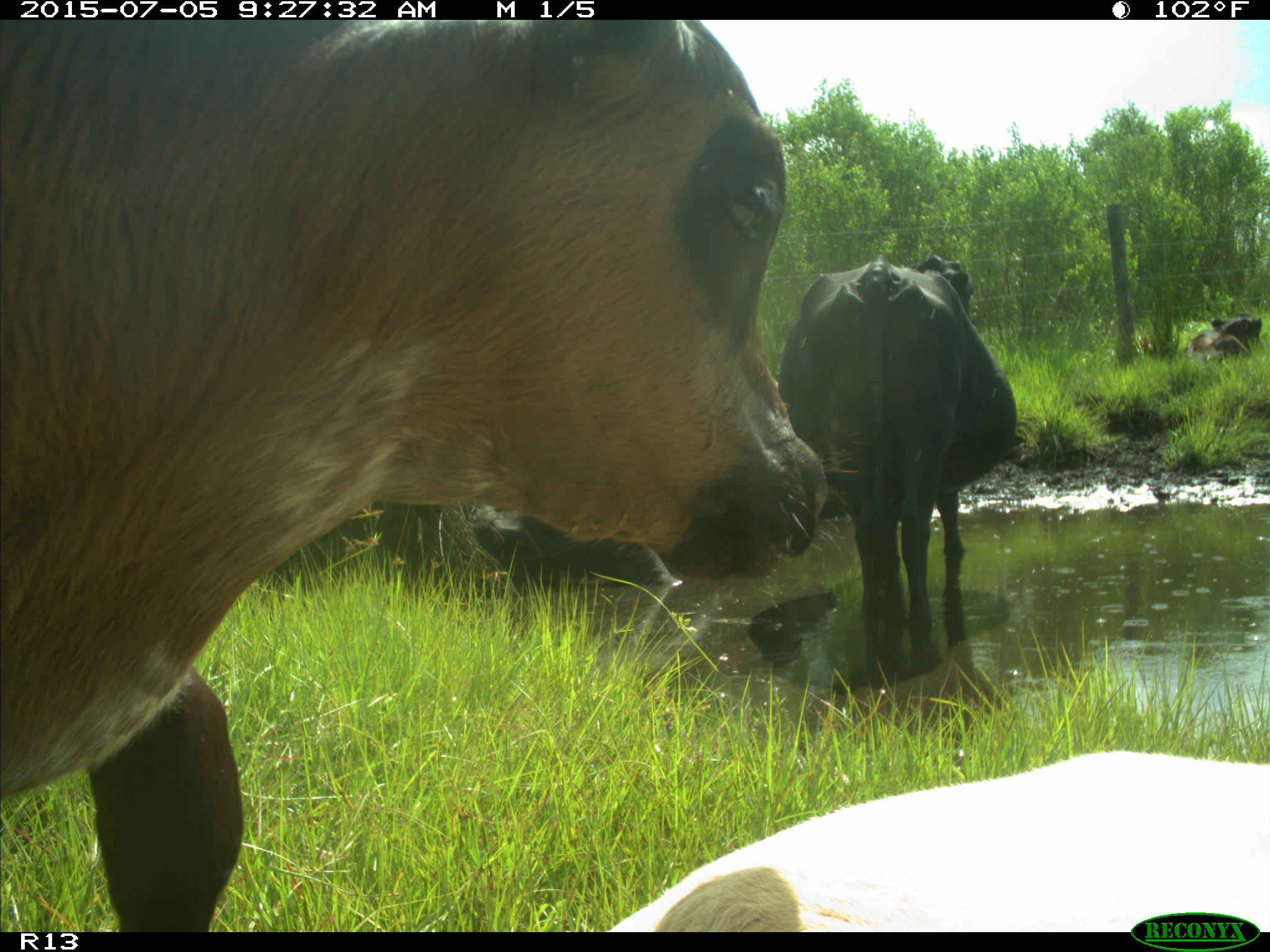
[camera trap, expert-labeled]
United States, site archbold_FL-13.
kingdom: Animalia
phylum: Chordata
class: Mammalia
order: Artiodactyla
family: Bovidae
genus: Bos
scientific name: Bos taurus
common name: domestic cow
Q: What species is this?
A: Bos taurus (domestic cow).